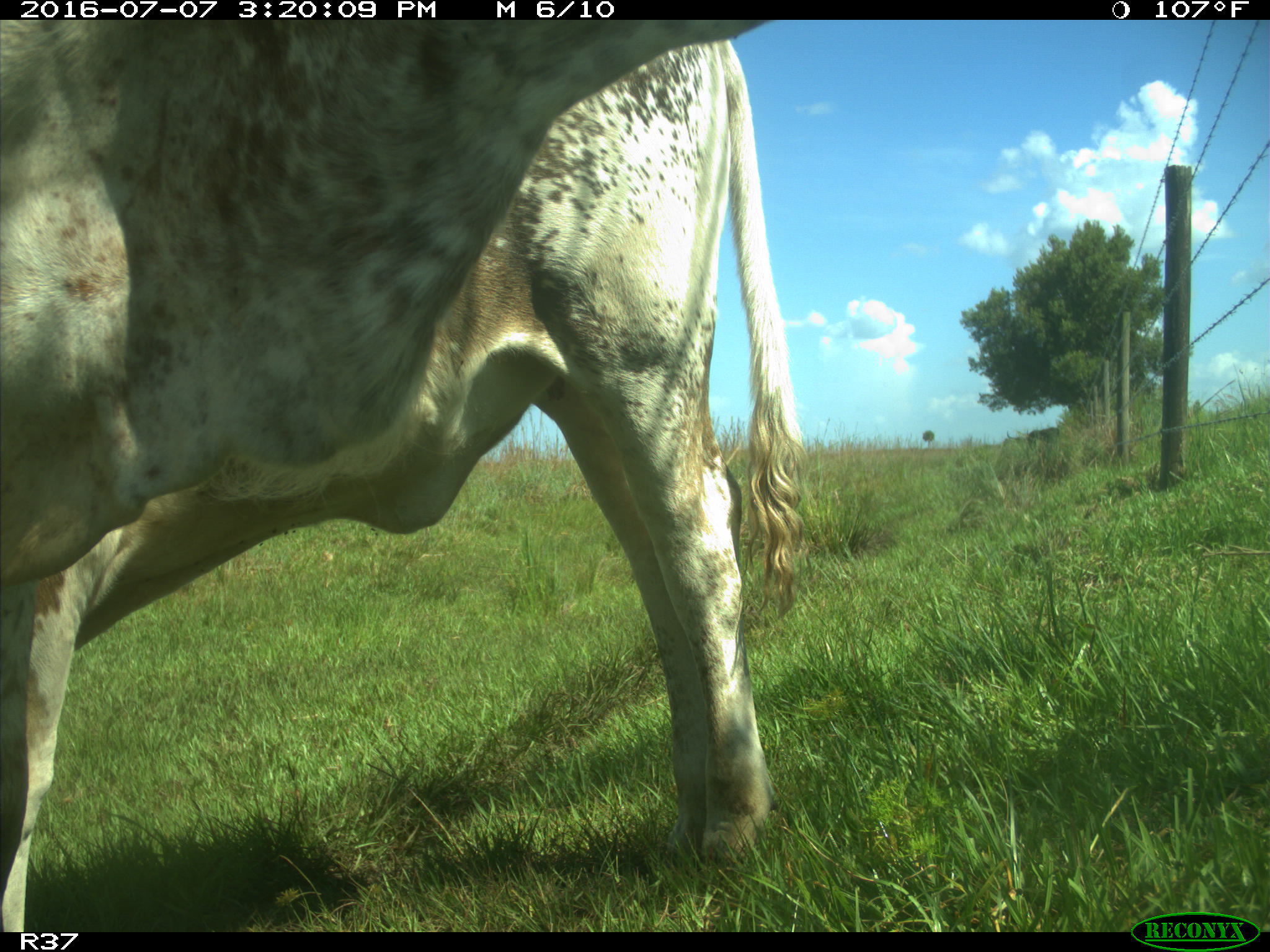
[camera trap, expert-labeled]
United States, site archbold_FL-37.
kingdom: Animalia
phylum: Chordata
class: Mammalia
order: Artiodactyla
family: Bovidae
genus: Bos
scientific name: Bos taurus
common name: domestic cow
Bos taurus (domestic cow).